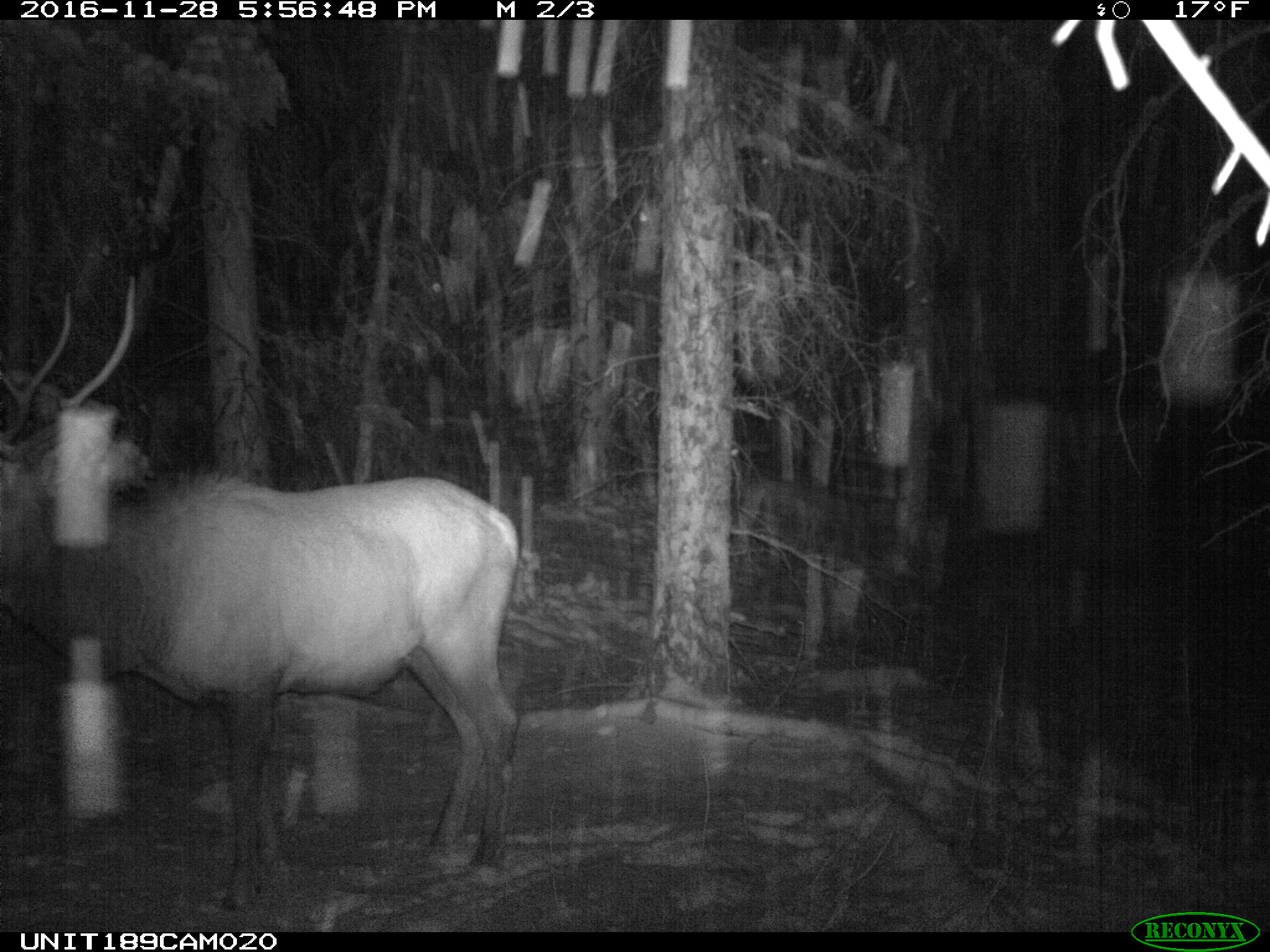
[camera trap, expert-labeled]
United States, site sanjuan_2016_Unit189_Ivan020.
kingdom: Animalia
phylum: Chordata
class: Mammalia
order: Artiodactyla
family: Cervidae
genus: Cervus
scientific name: Cervus elaphus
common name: red deer